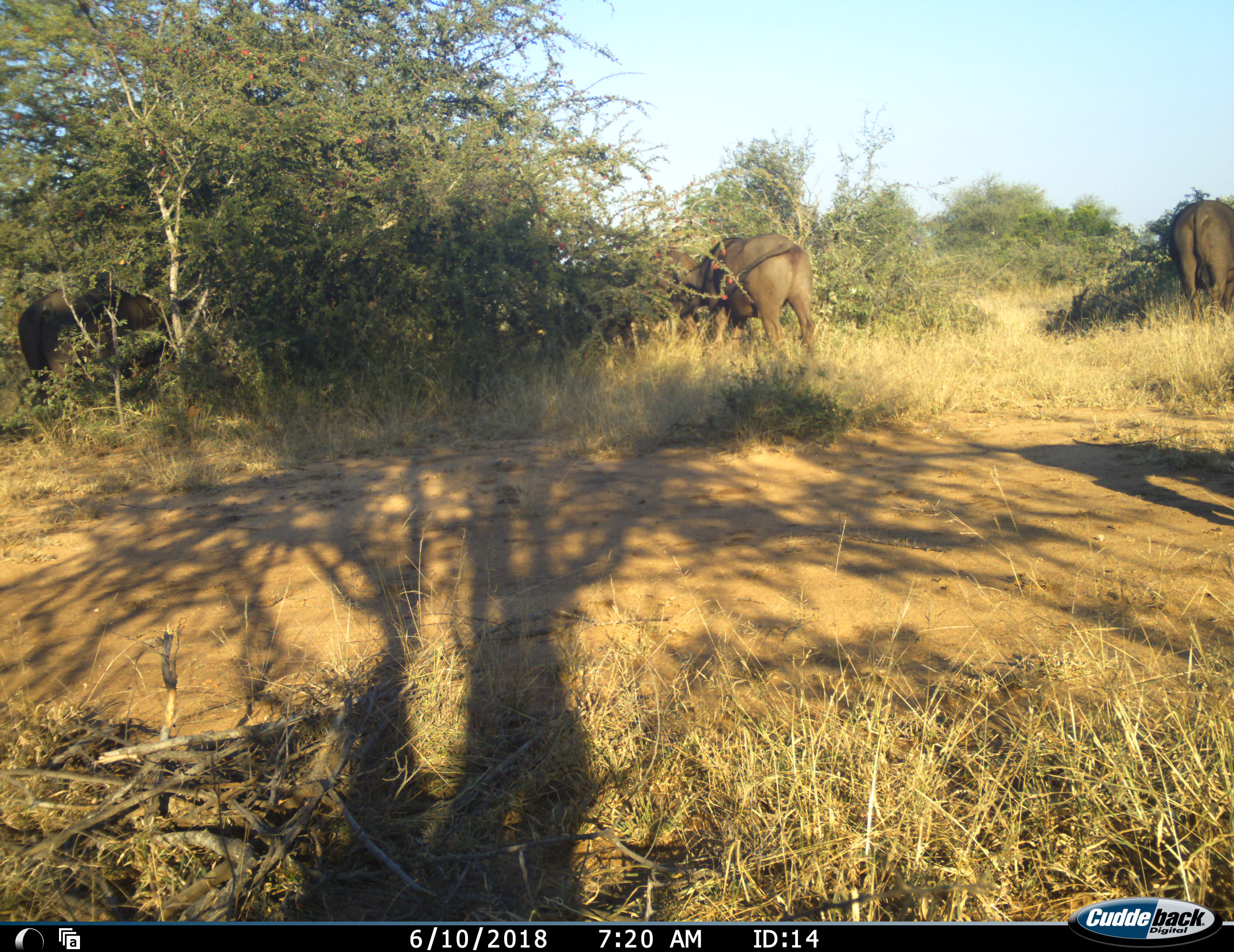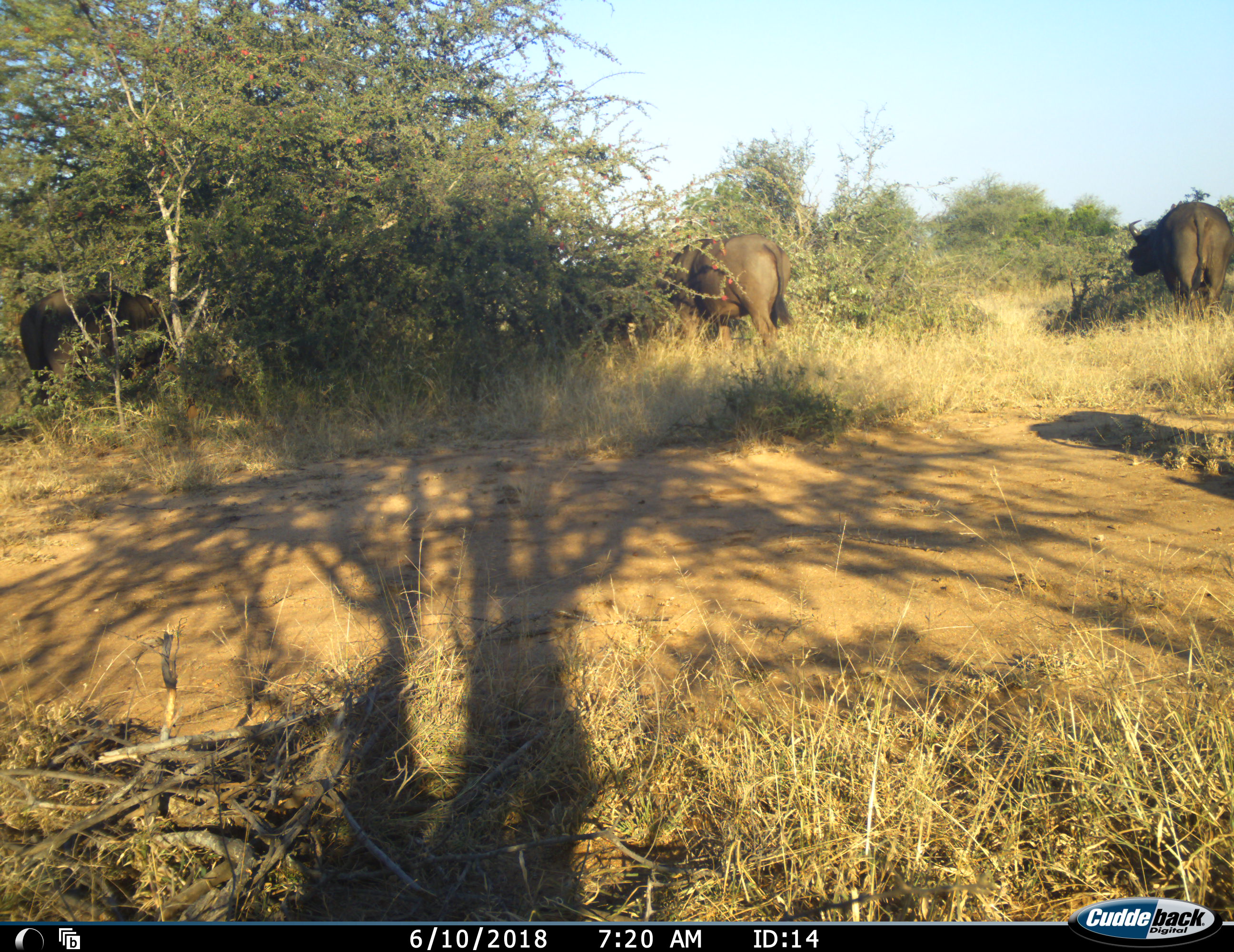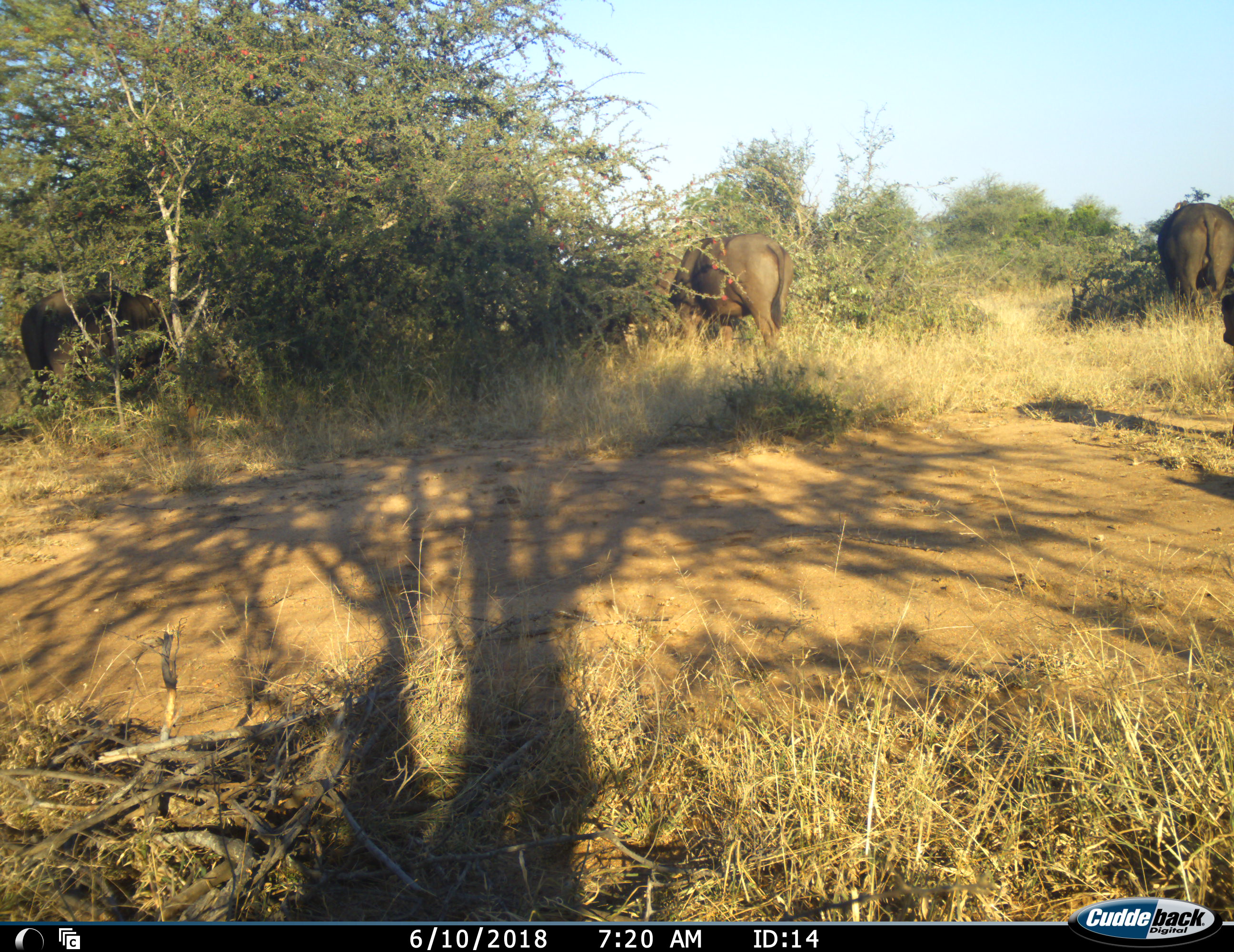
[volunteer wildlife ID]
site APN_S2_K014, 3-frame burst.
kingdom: Animalia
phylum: Chordata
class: Mammalia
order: Artiodactyla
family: Bovidae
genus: Syncerus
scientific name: Syncerus caffer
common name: african buffalo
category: buffalo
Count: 5.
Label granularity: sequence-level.